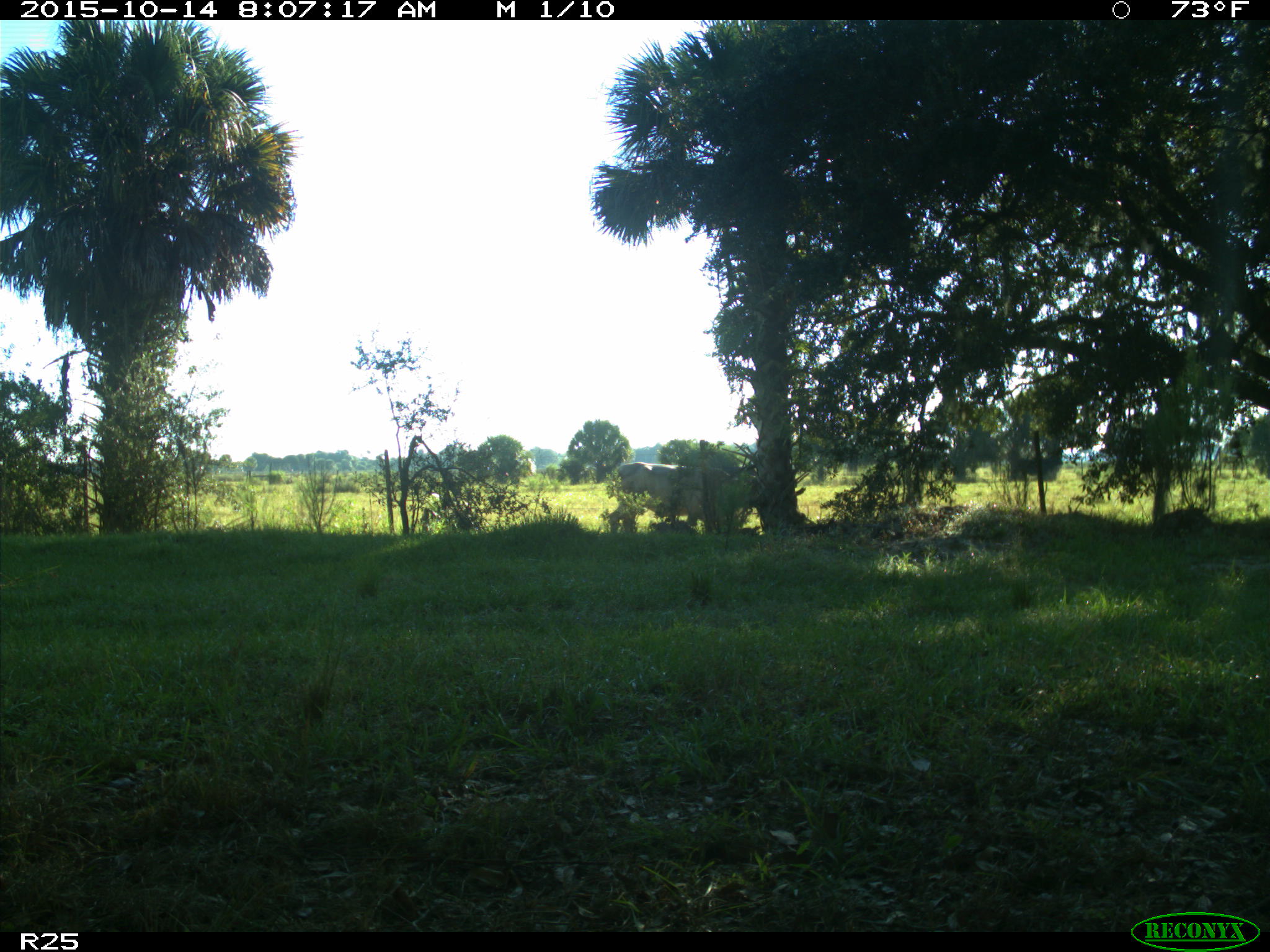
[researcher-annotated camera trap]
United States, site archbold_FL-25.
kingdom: Animalia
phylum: Chordata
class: Mammalia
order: Artiodactyla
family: Bovidae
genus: Bos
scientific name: Bos taurus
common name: domestic cow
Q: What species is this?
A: Bos taurus (domestic cow).